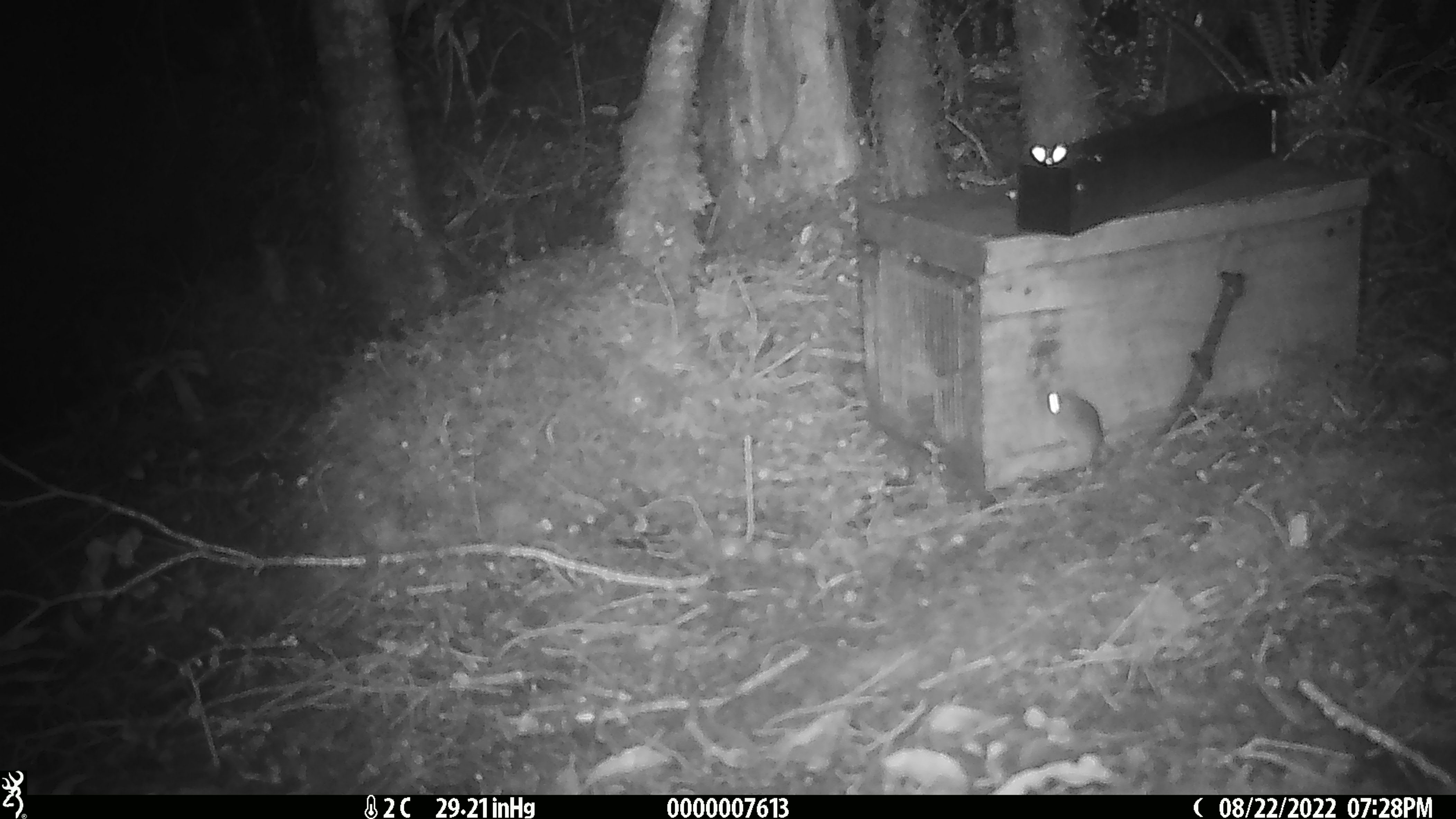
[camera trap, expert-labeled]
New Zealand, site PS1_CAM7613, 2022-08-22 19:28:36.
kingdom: Animalia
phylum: Chordata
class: Mammalia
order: Rodentia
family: Muridae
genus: Mus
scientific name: Mus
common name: mouse